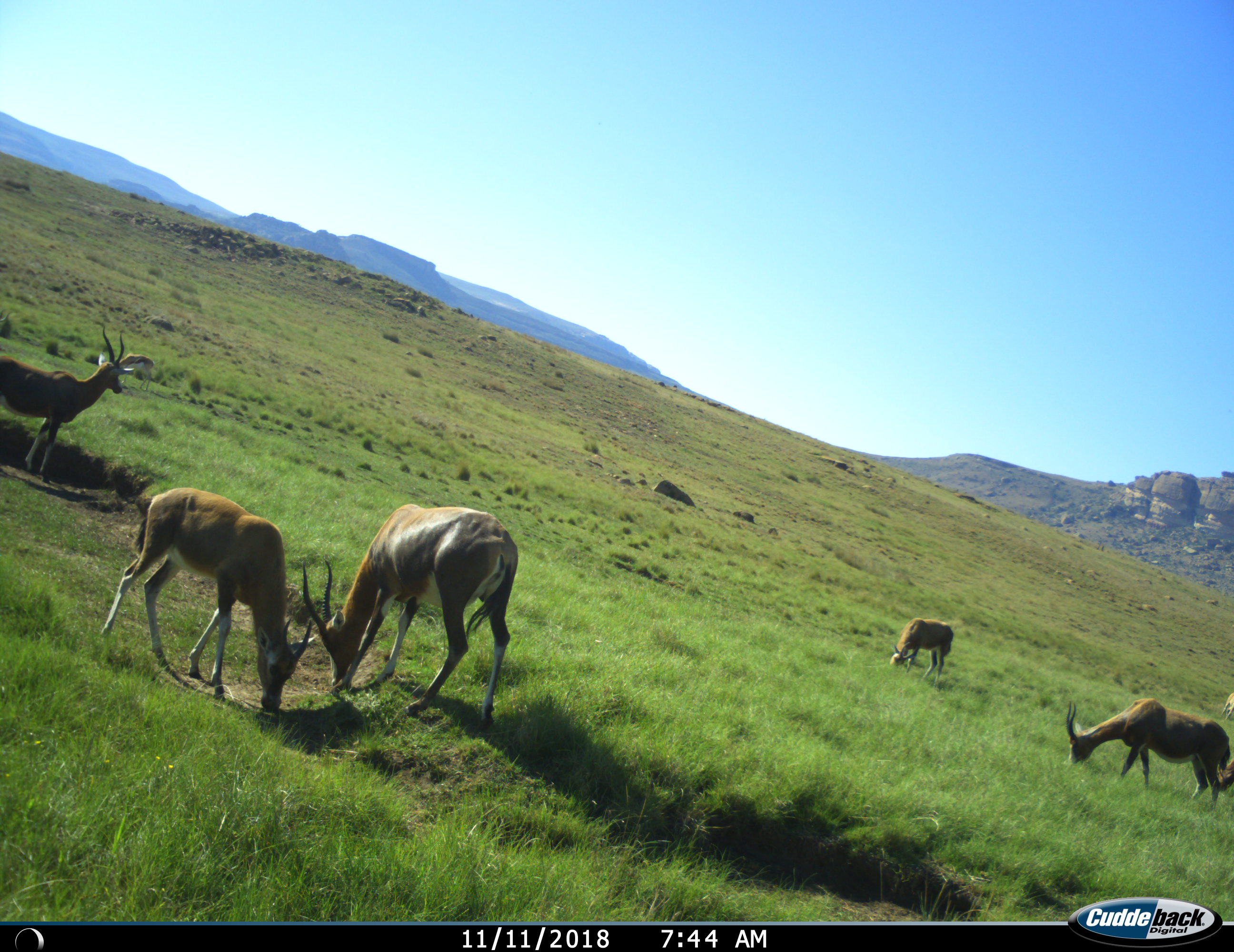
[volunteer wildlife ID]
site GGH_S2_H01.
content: unidentified animal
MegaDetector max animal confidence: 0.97